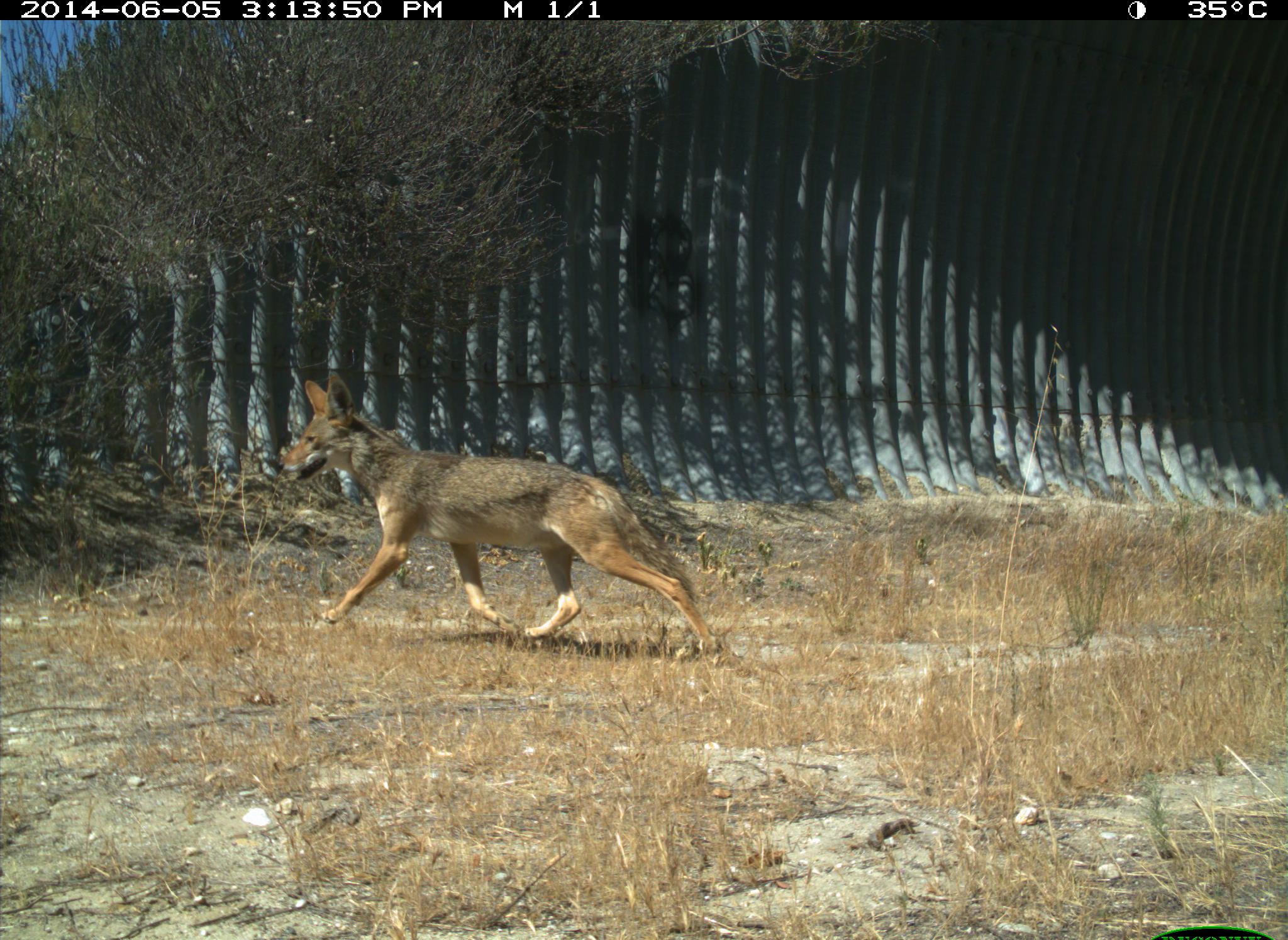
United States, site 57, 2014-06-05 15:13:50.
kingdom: Animalia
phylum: Chordata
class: Mammalia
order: Carnivora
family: Canidae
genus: Canis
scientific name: Canis latrans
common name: coyote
Coyote (Canis latrans).